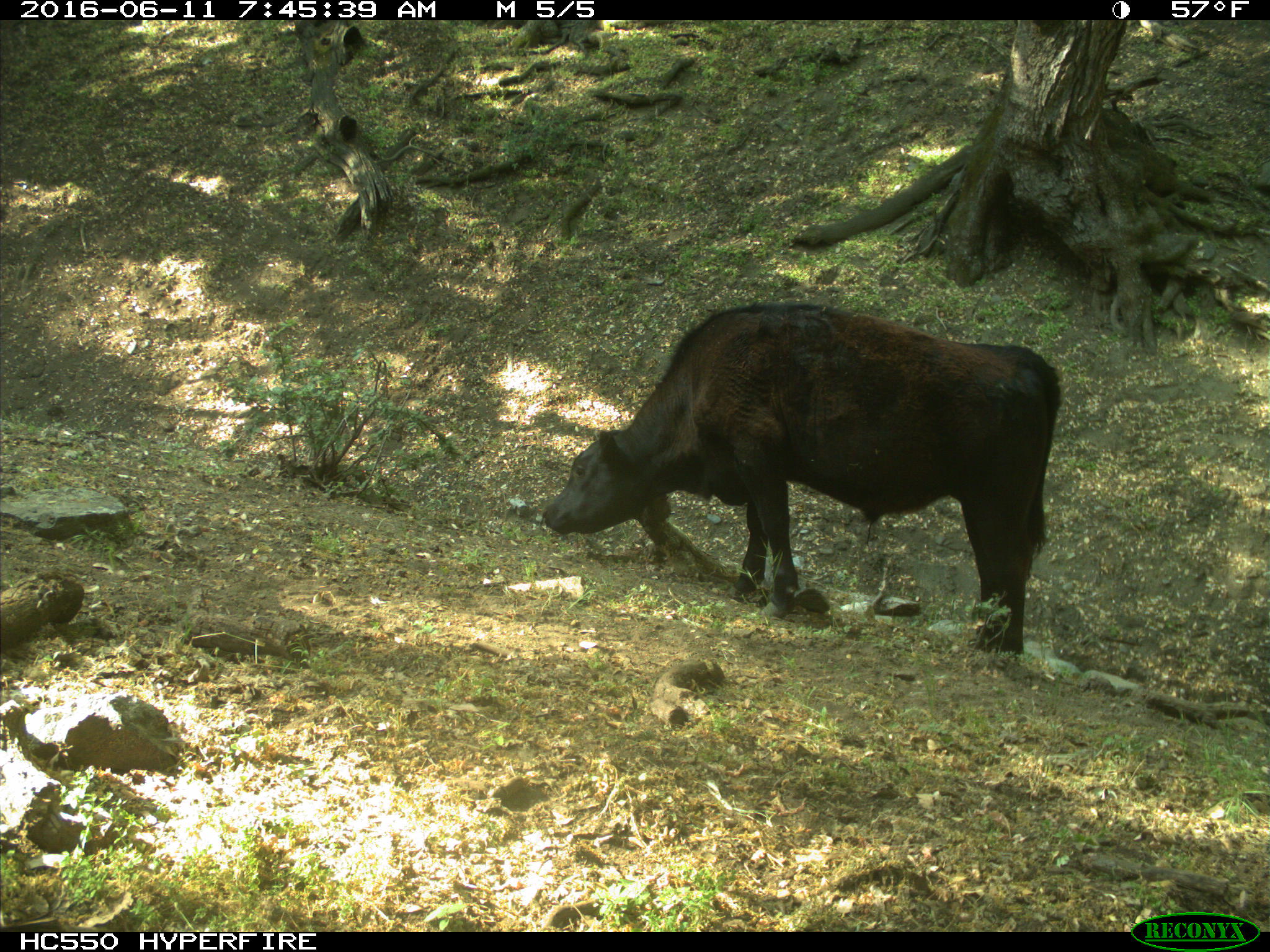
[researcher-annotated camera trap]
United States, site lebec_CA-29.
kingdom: Animalia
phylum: Chordata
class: Mammalia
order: Artiodactyla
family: Bovidae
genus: Bos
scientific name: Bos taurus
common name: domestic cow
Bos taurus (domestic cow).